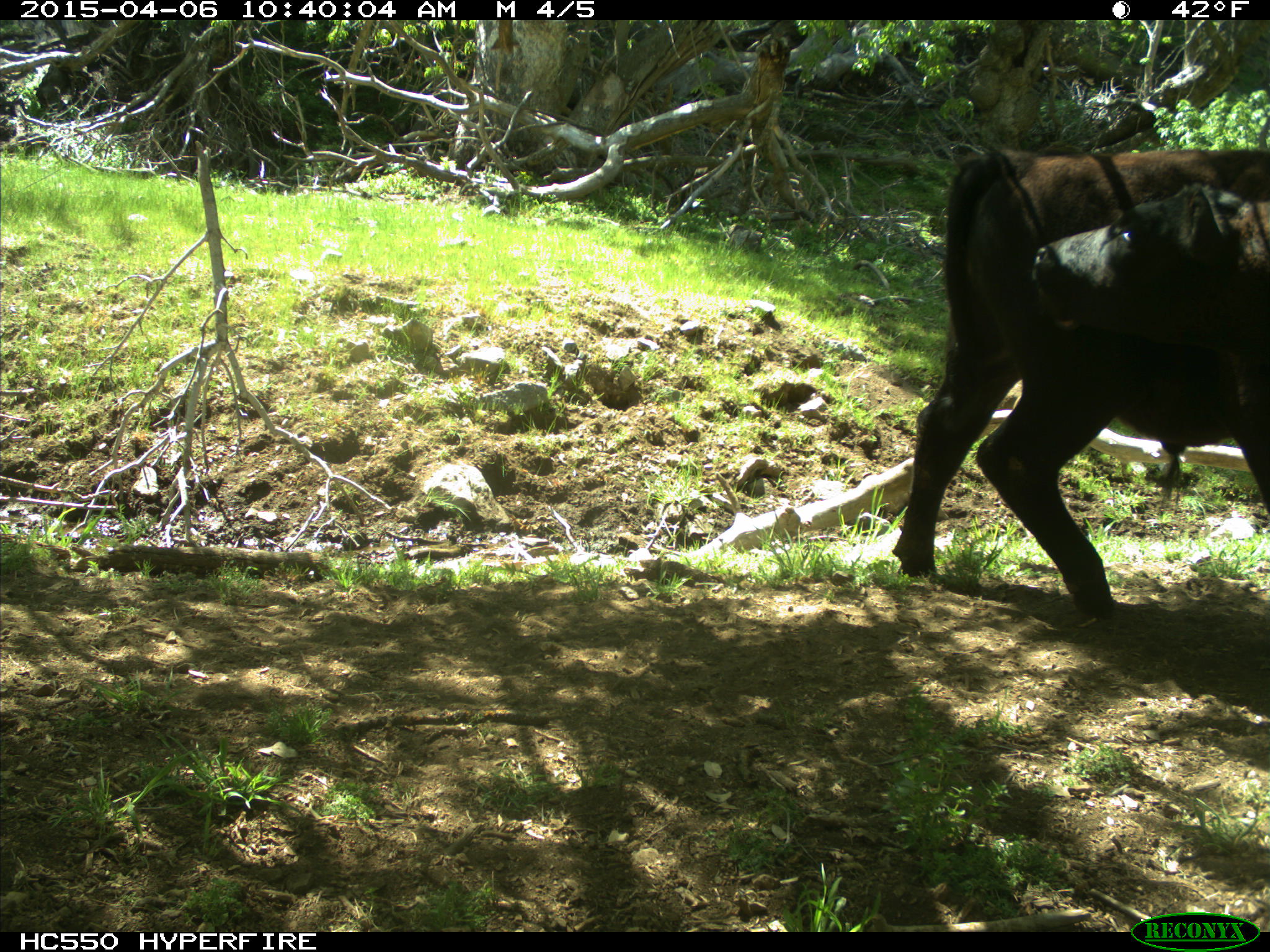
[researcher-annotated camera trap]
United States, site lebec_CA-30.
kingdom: Animalia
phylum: Chordata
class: Mammalia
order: Artiodactyla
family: Bovidae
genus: Bos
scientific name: Bos taurus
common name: domestic cow